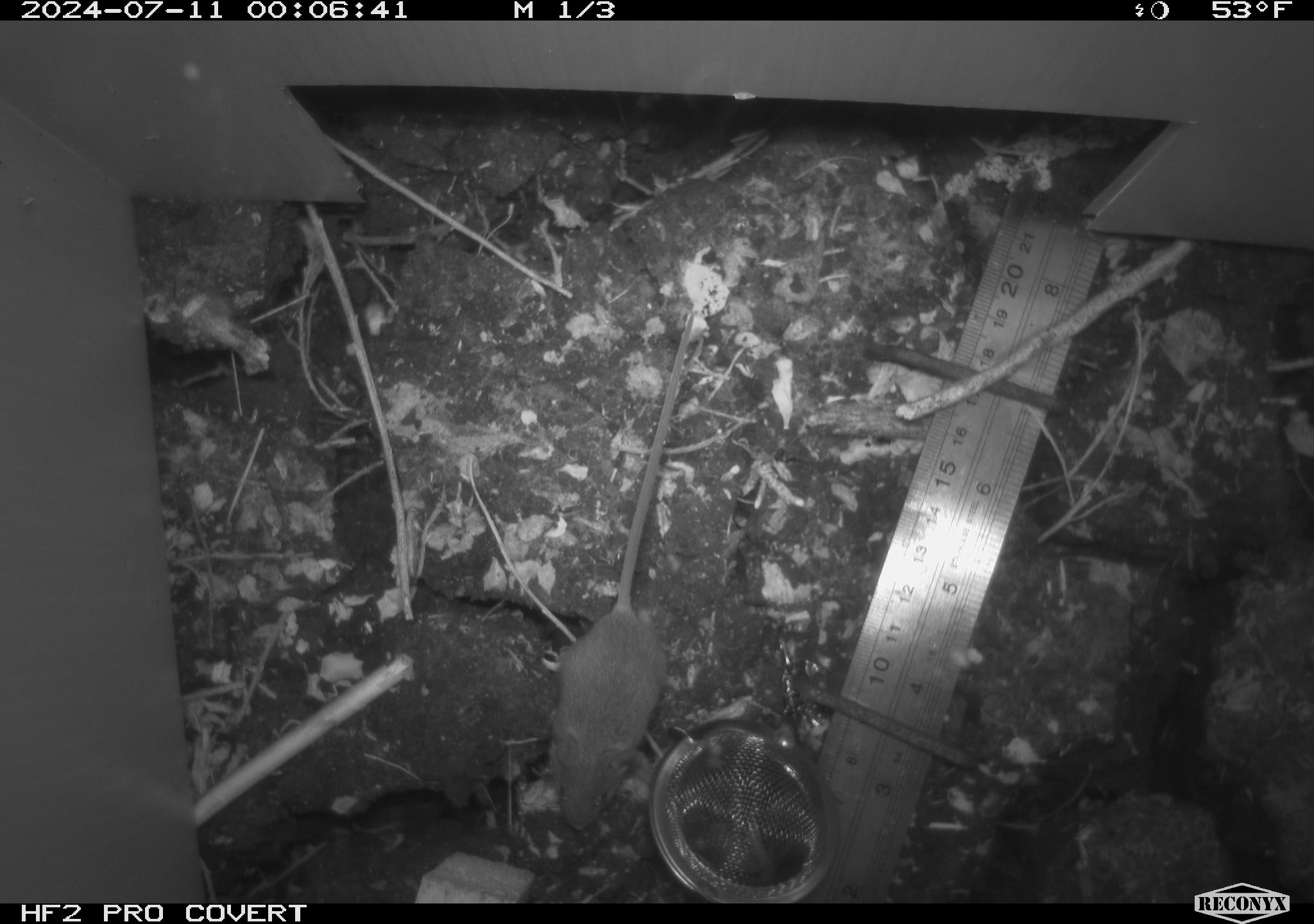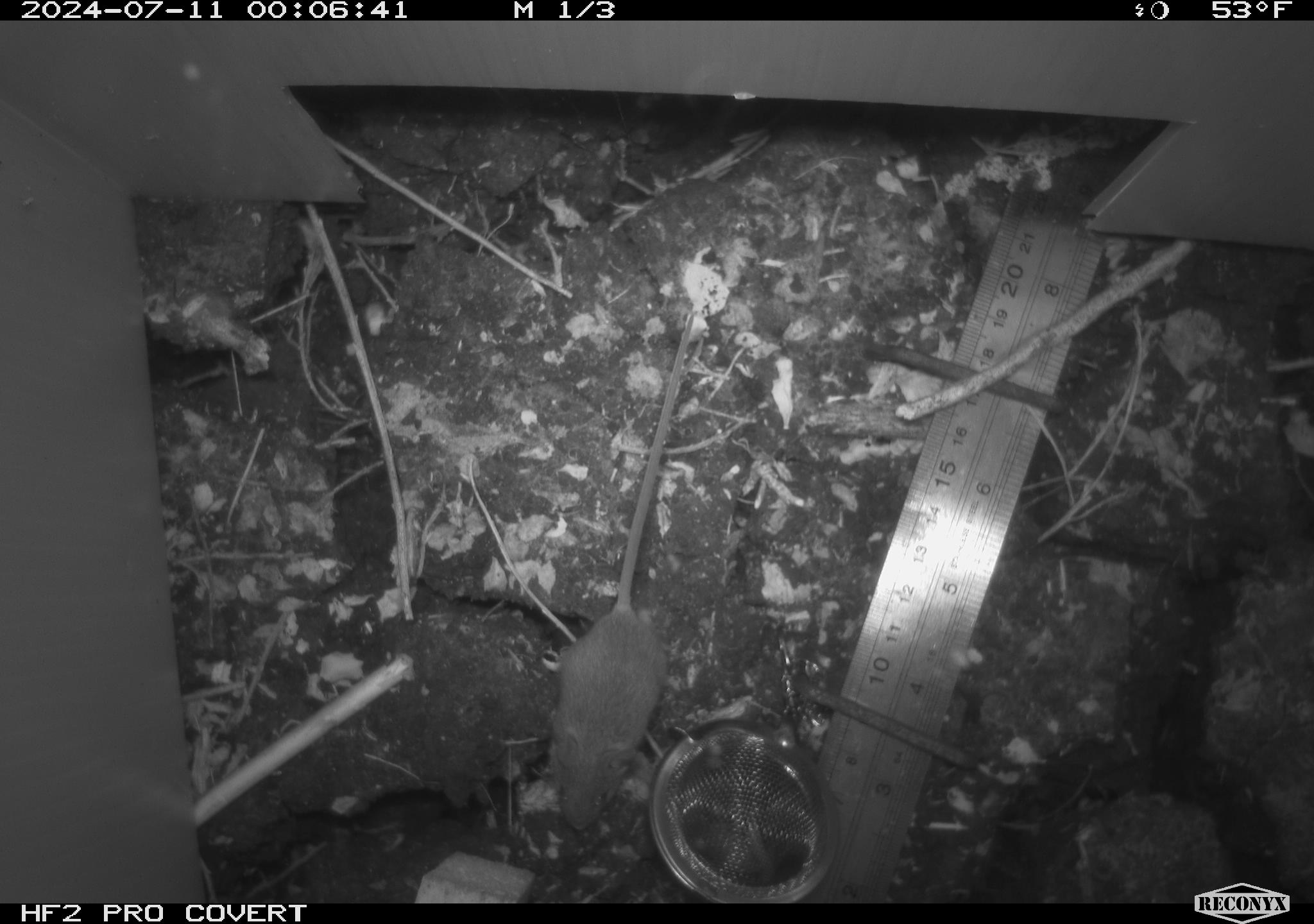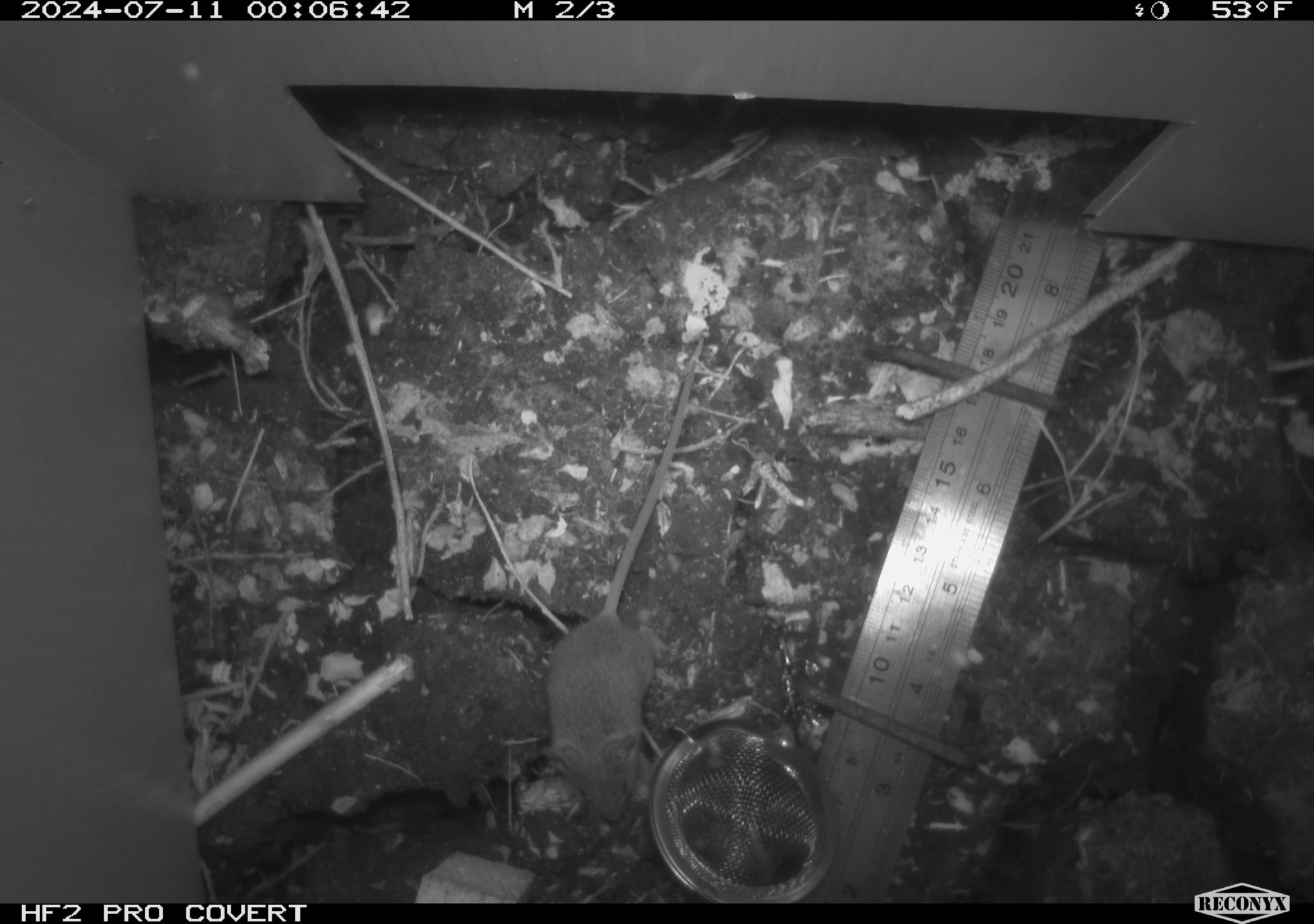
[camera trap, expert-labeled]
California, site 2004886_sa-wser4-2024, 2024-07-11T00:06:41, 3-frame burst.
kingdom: Animalia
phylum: Chordata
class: Mammalia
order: Rodentia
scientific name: Rodentia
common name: mouse species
Mouse species (Rodentia).